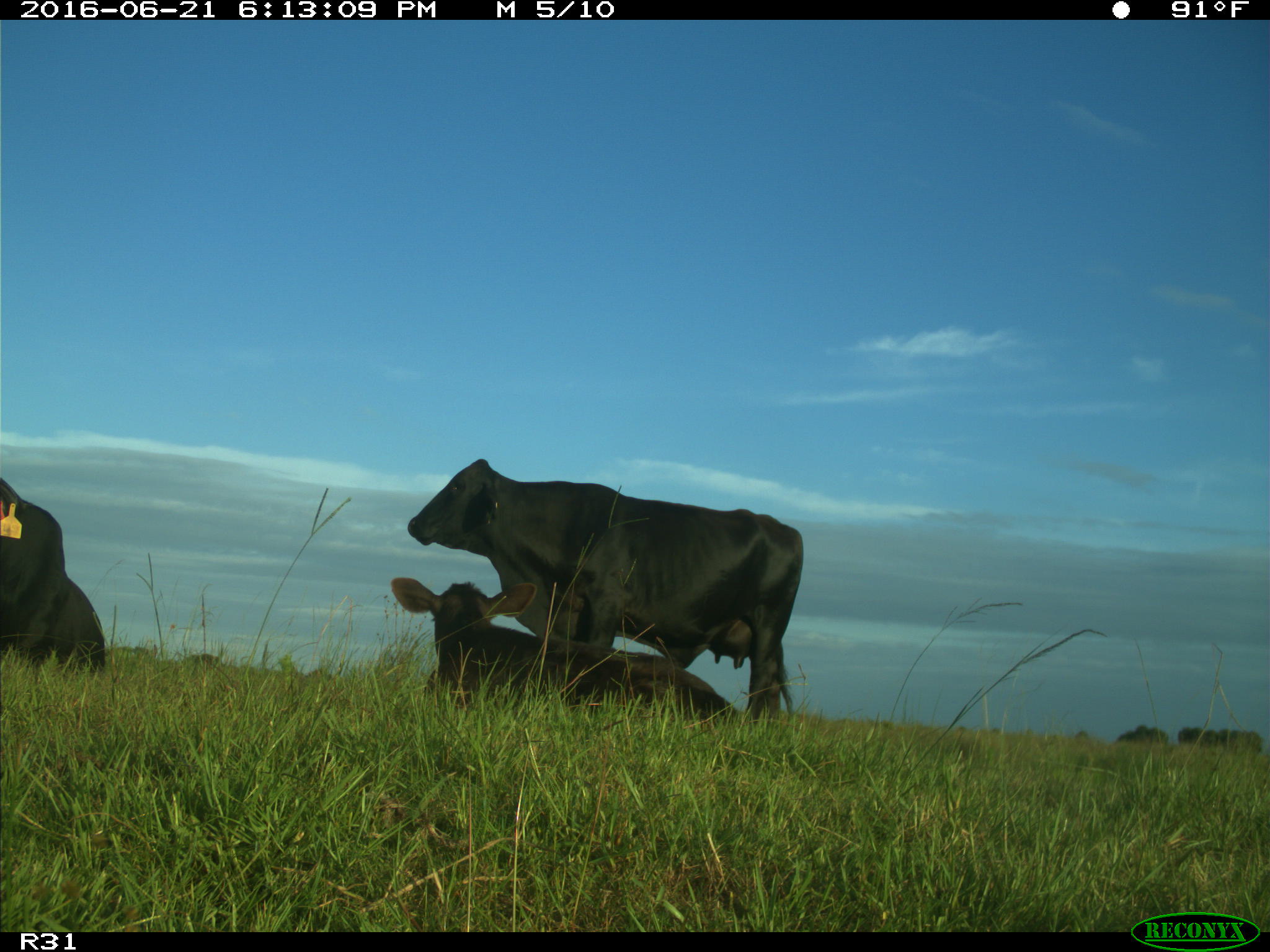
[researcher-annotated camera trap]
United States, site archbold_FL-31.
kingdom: Animalia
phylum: Chordata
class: Mammalia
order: Artiodactyla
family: Bovidae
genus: Bos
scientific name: Bos taurus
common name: domestic cow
Bos taurus (domestic cow).